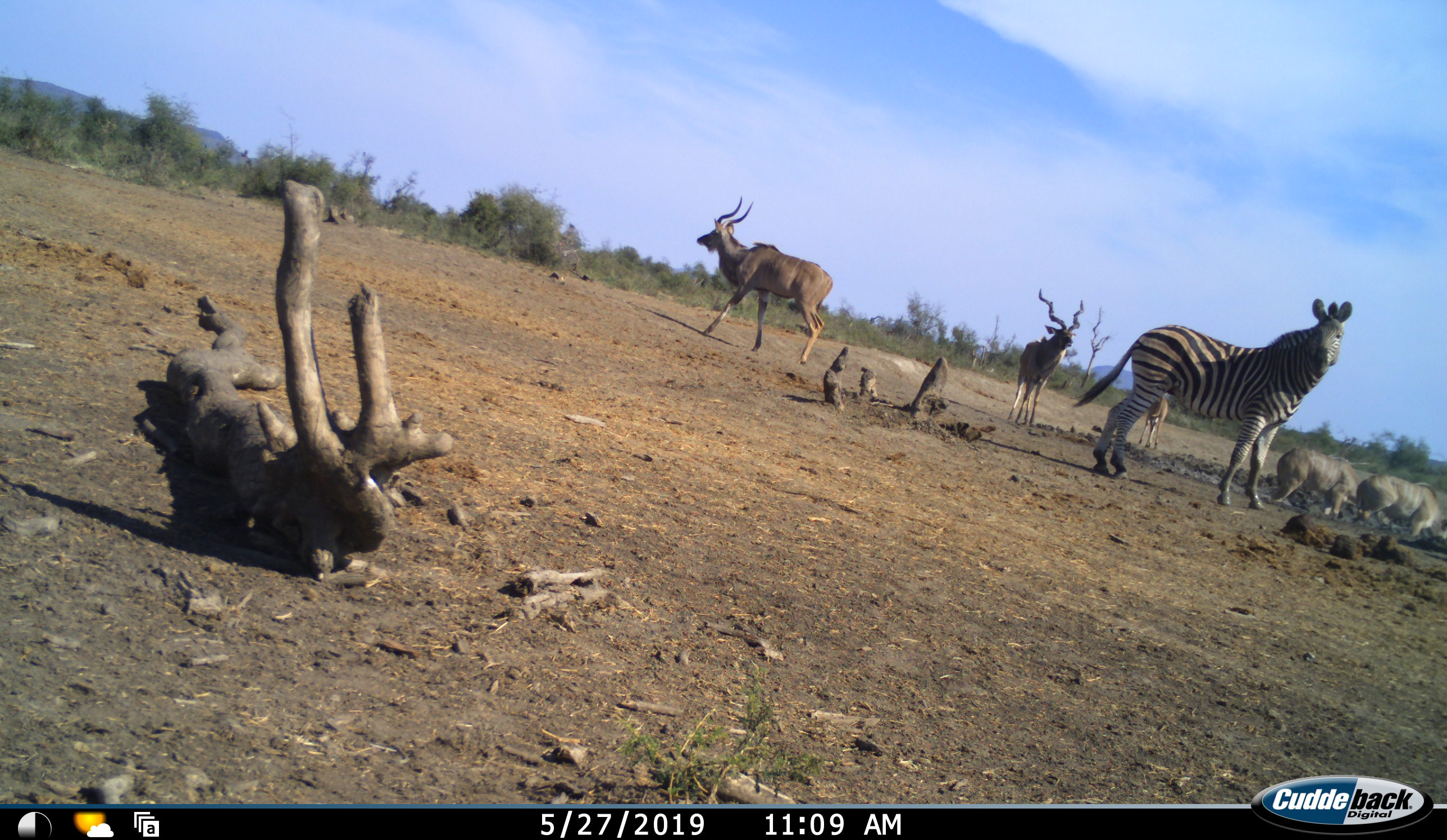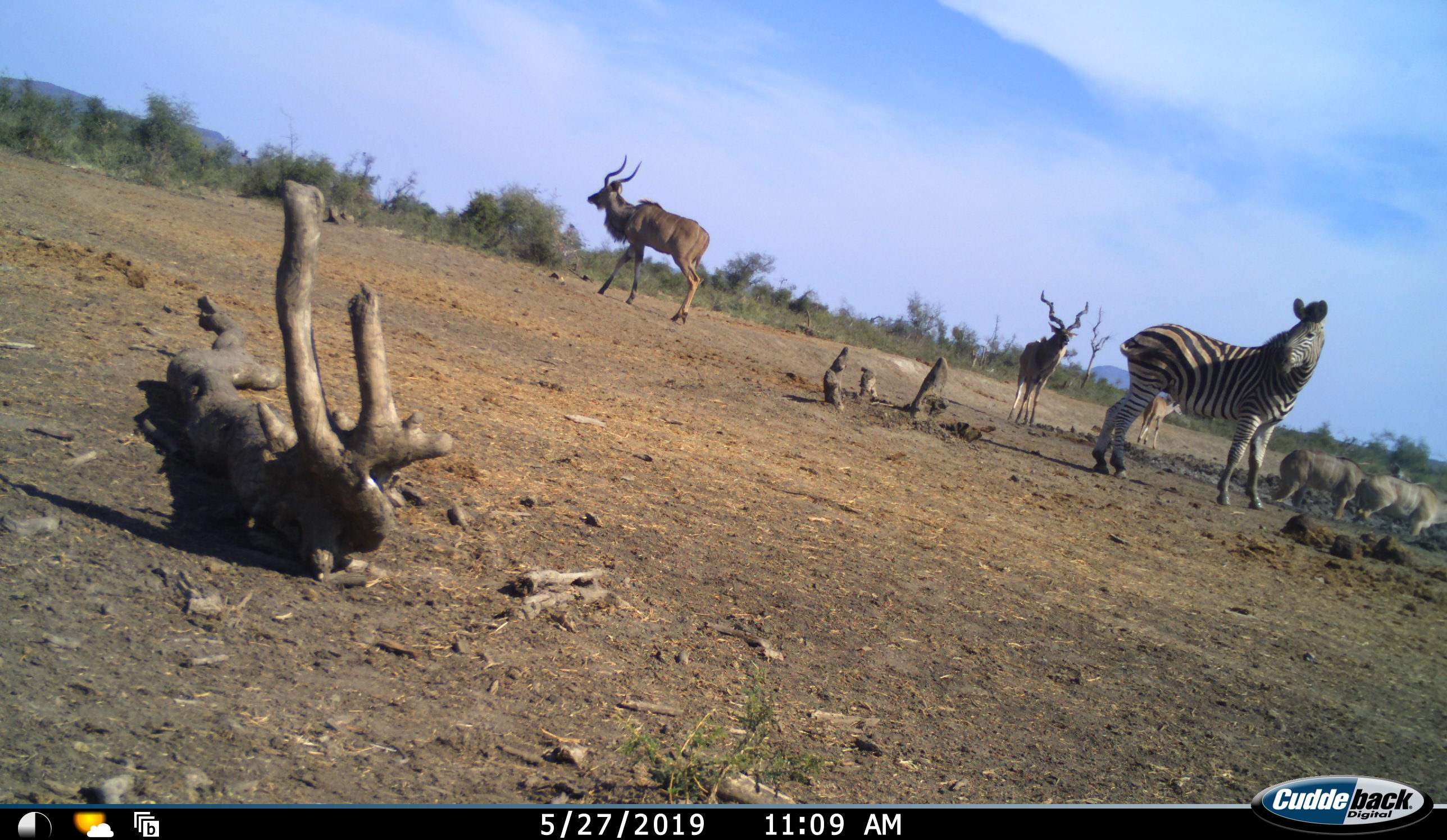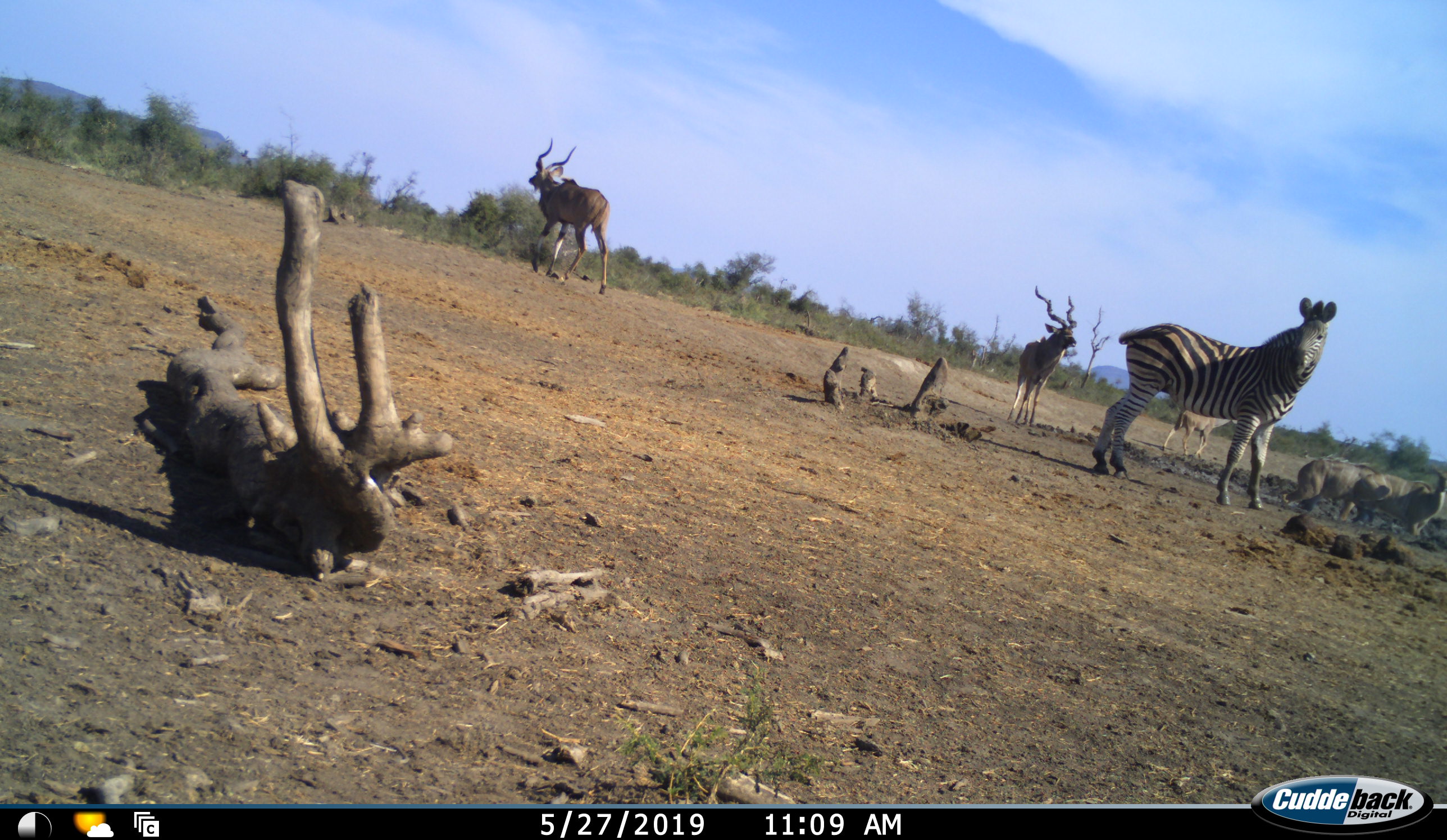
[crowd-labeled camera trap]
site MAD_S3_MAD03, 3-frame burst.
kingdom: Animalia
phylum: Chordata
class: Mammalia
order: Artiodactyla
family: Bovidae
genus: Tragelaphus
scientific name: Tragelaphus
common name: kudu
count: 4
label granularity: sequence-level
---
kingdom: Animalia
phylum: Chordata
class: Mammalia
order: Perissodactyla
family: Equidae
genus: Equus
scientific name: Equus quagga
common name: plains zebra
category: zebraplains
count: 1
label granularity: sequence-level